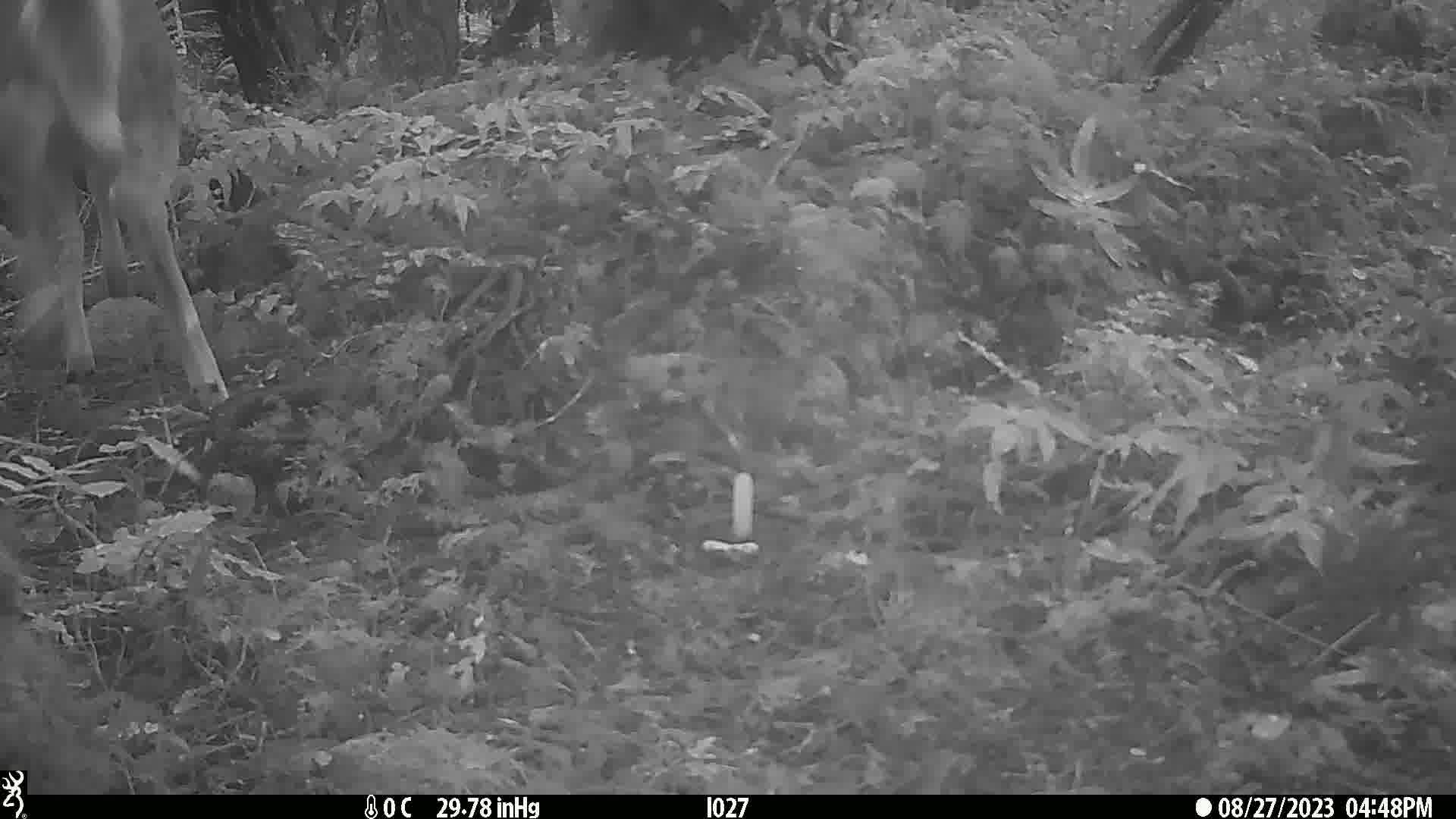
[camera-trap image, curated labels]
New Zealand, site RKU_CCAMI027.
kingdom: Animalia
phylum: Chordata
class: Mammalia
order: Artiodactyla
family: Cervidae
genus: Odocoileus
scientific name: Odocoileus virginianus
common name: white-tailed deer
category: white tailed deer